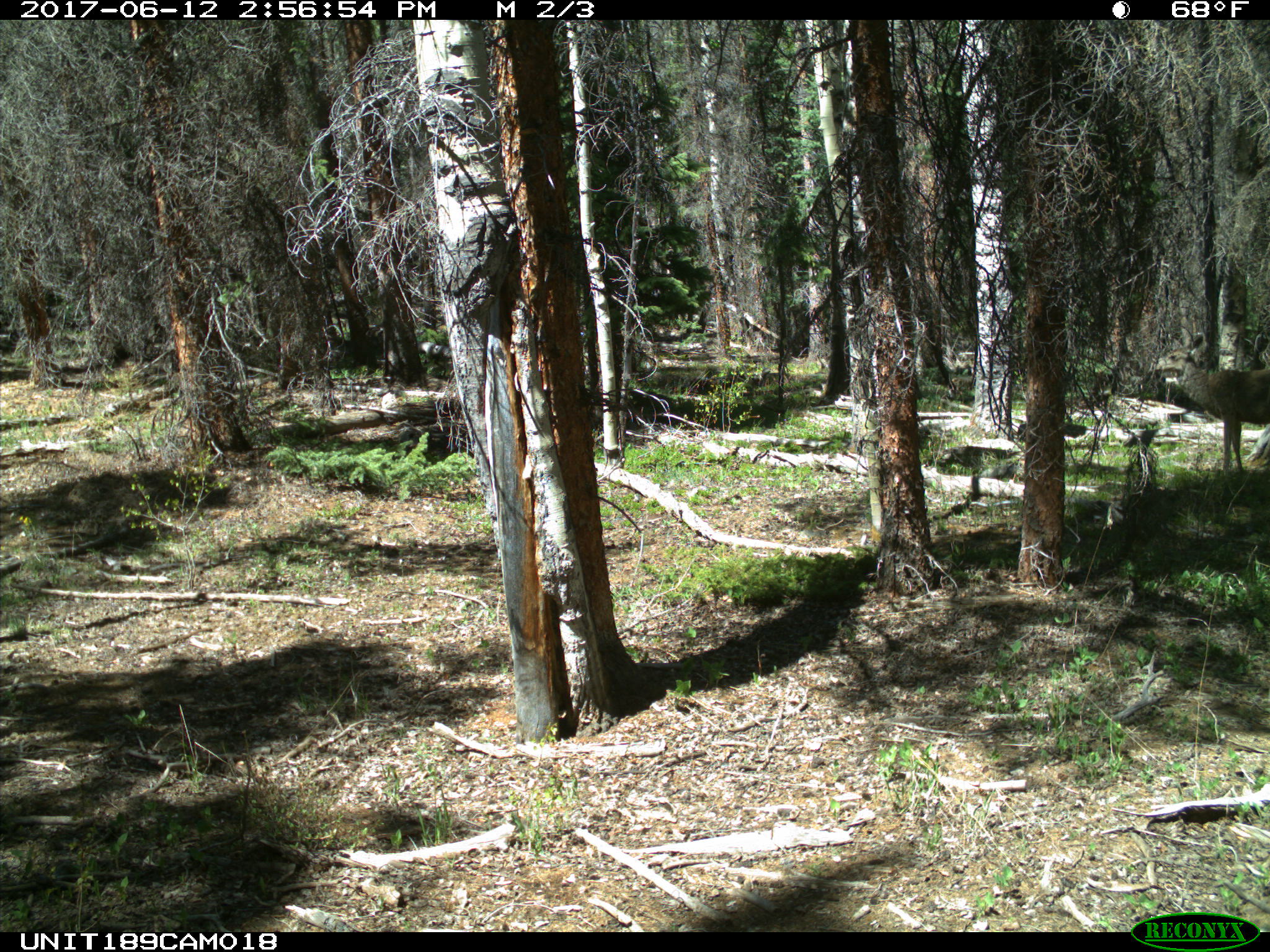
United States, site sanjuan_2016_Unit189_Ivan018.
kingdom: Animalia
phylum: Chordata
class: Mammalia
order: Artiodactyla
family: Cervidae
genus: Odocoileus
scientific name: Odocoileus hemionus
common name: mule deer